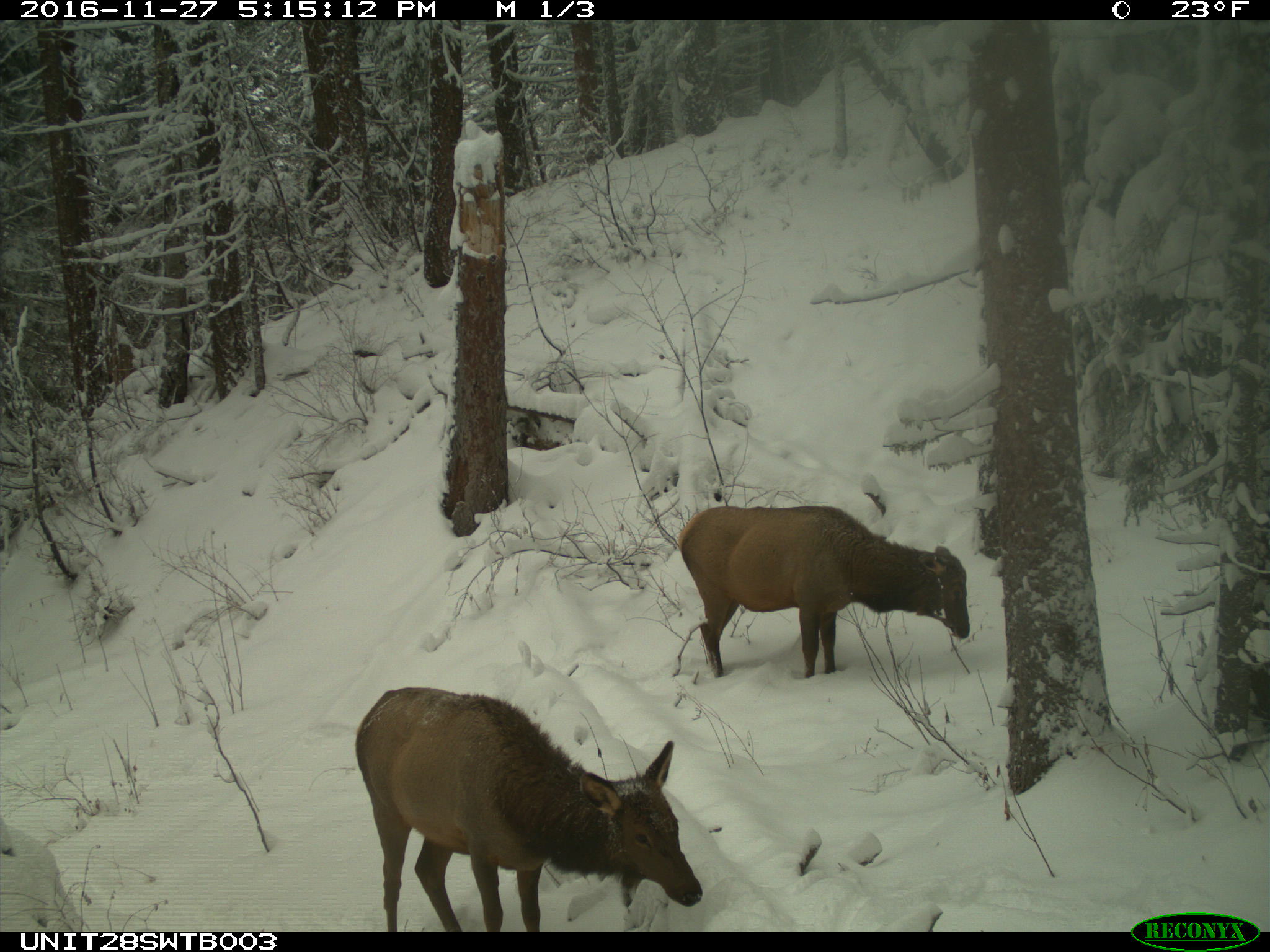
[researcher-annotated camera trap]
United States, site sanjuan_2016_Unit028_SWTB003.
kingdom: Animalia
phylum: Chordata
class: Mammalia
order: Artiodactyla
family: Cervidae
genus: Cervus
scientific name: Cervus elaphus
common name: red deer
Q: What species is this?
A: Cervus elaphus (red deer).